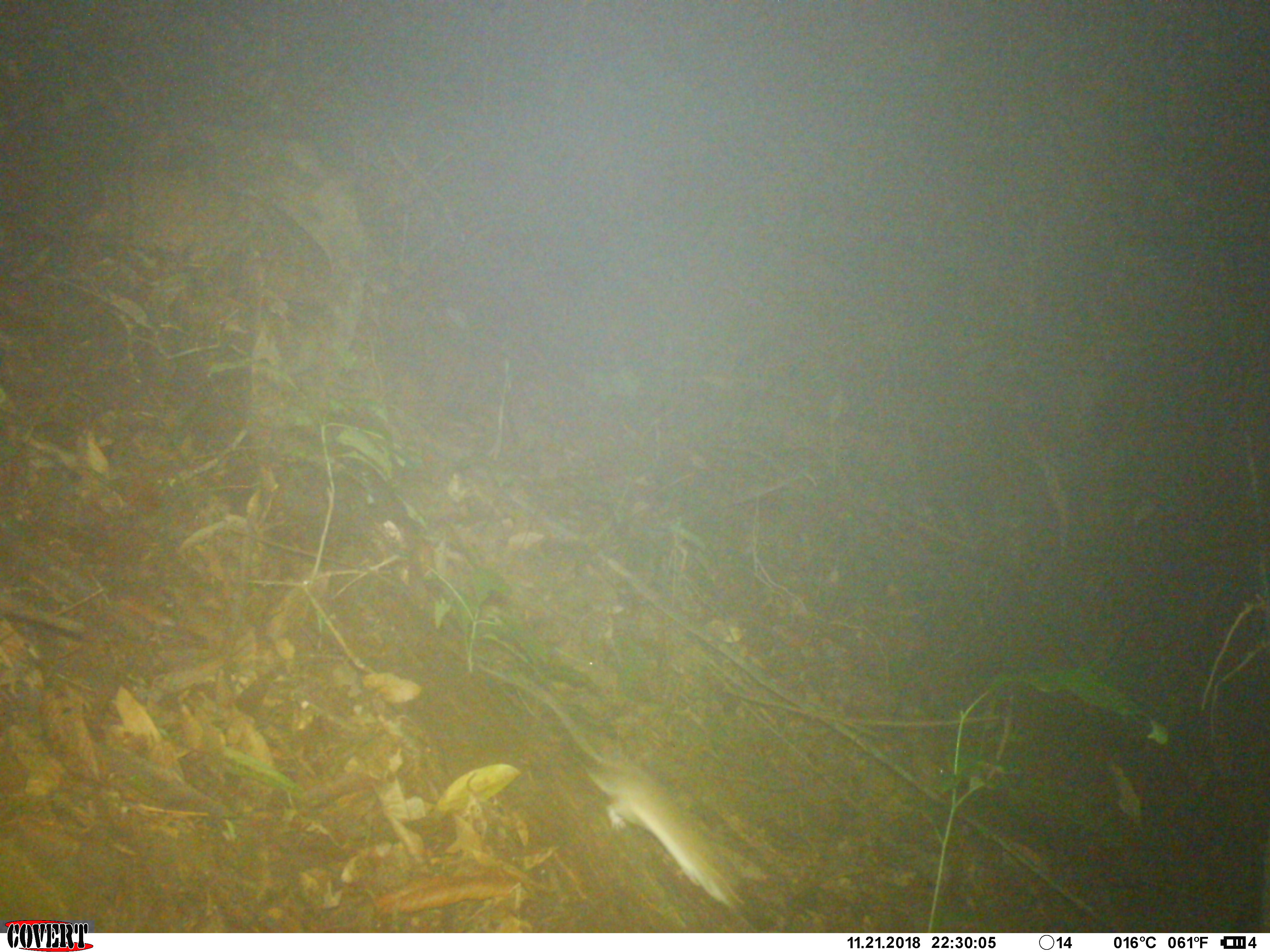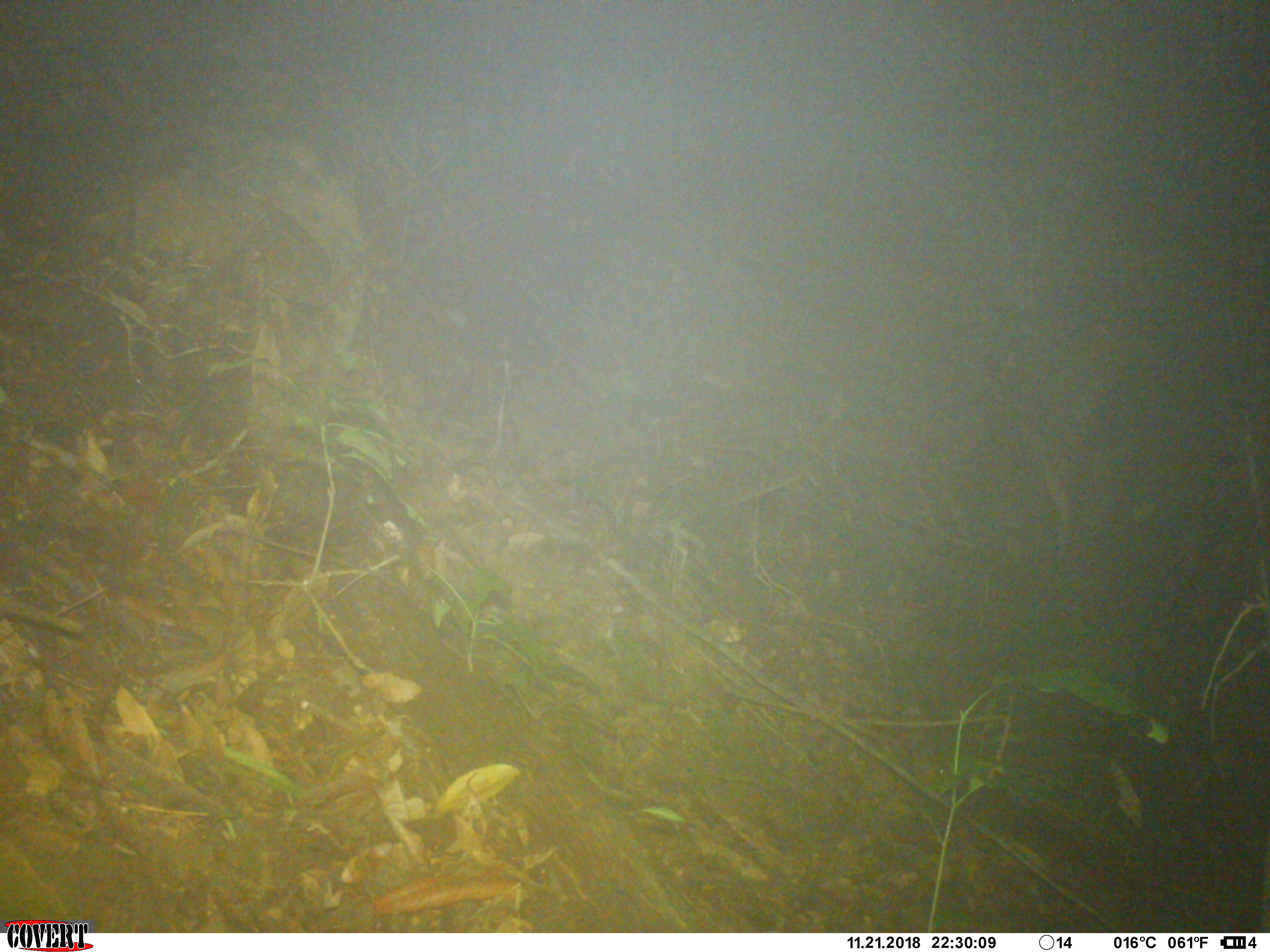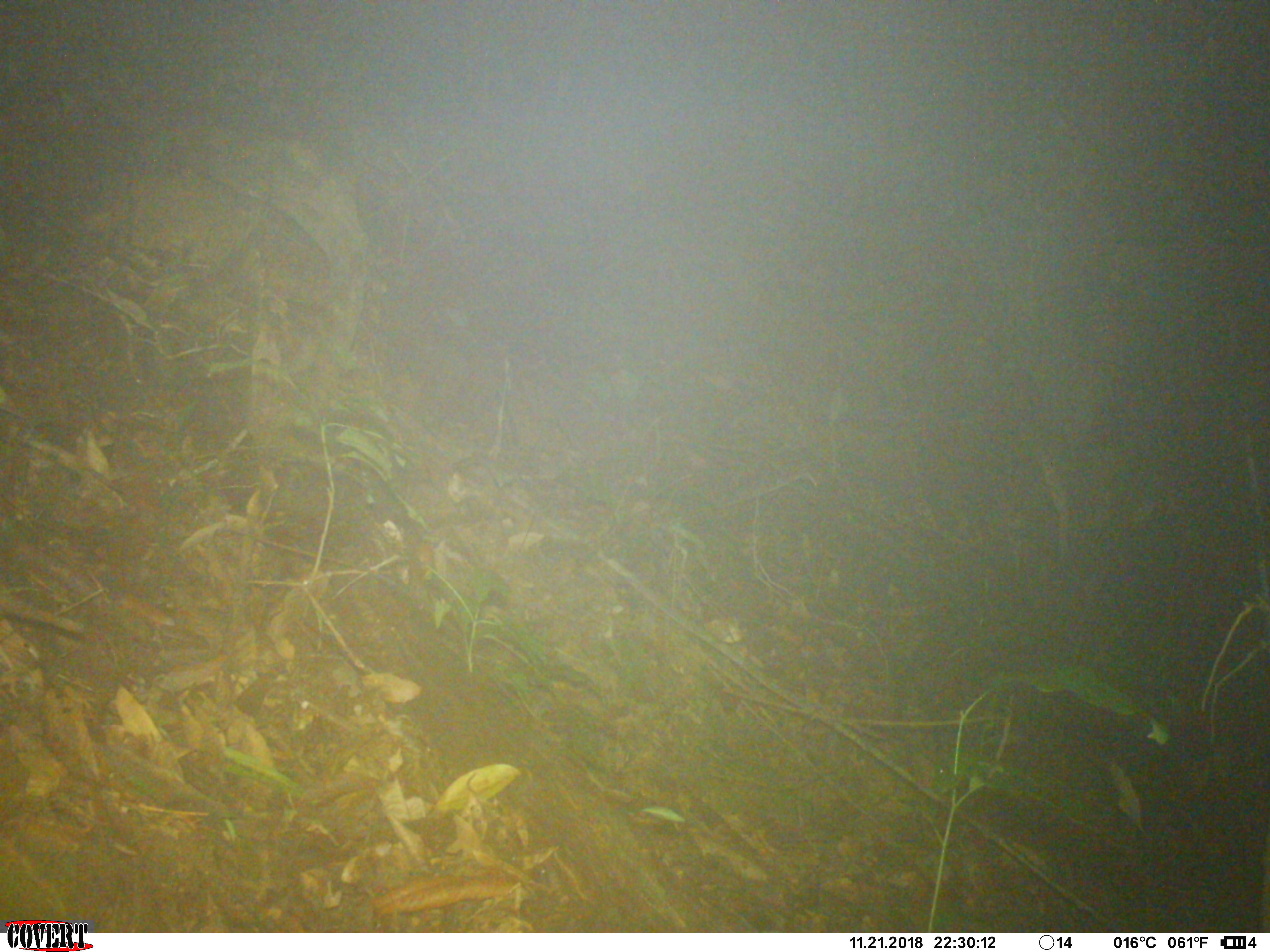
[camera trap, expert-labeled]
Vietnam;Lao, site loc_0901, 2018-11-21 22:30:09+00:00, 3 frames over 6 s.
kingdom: Animalia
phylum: Chordata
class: Mammalia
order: Rodentia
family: Muridae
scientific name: Muridae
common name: old-world mice and rats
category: unidentified murid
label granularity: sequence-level